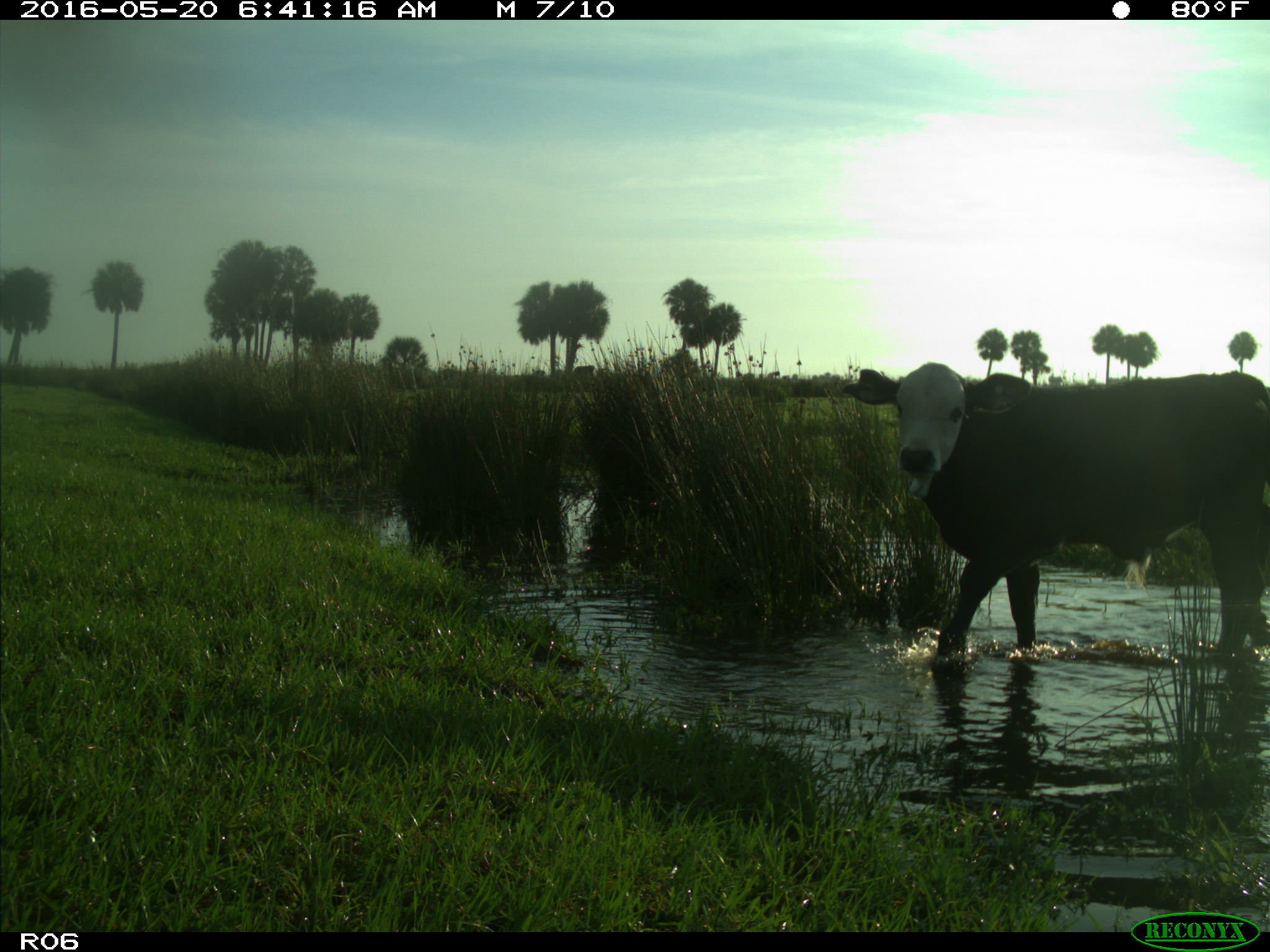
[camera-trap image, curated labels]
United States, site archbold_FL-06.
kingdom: Animalia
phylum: Chordata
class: Mammalia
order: Artiodactyla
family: Bovidae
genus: Bos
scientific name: Bos taurus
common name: domestic cow